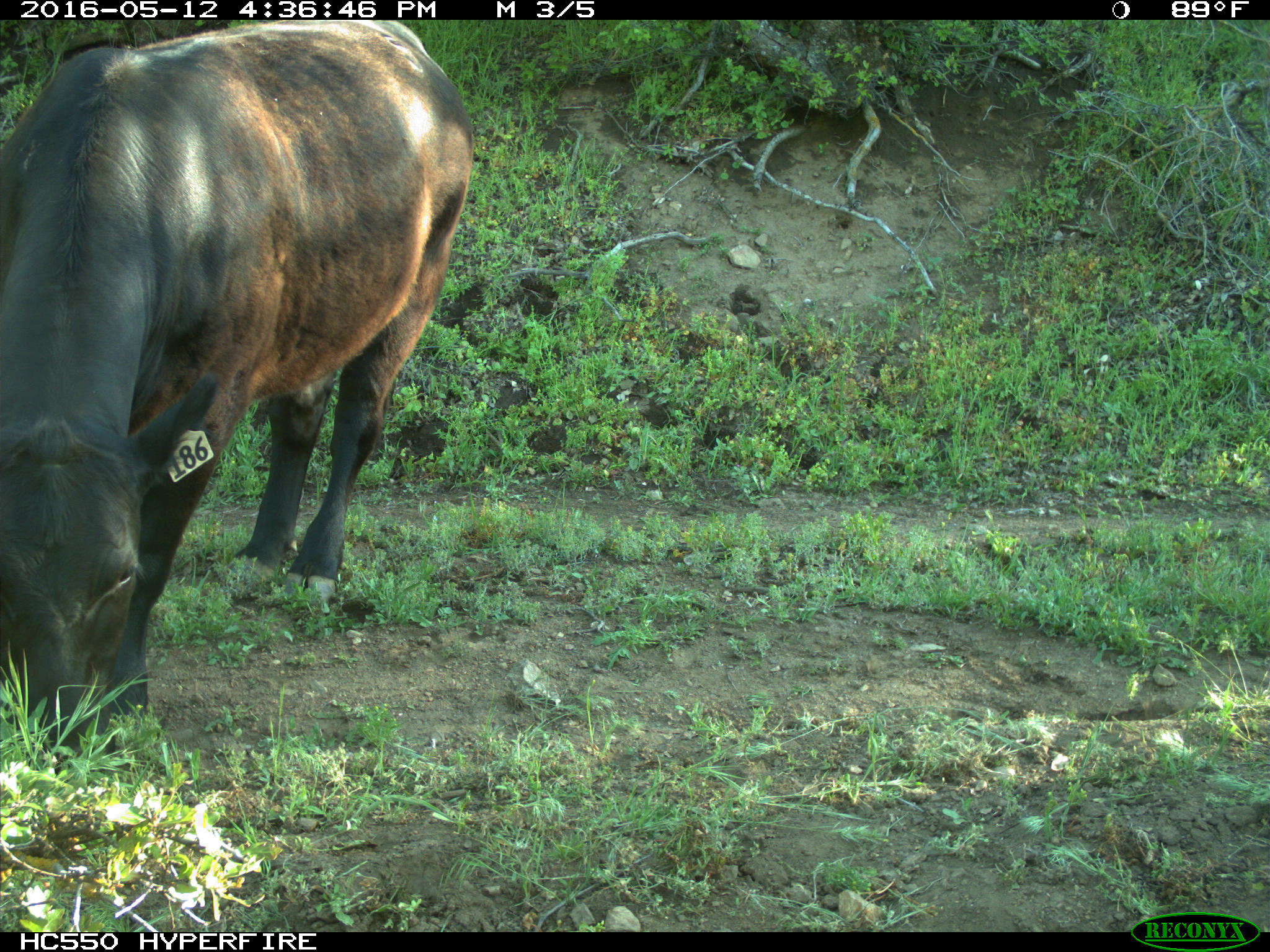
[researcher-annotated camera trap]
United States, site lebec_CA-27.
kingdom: Animalia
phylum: Chordata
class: Mammalia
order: Artiodactyla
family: Bovidae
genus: Bos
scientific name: Bos taurus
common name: domestic cow